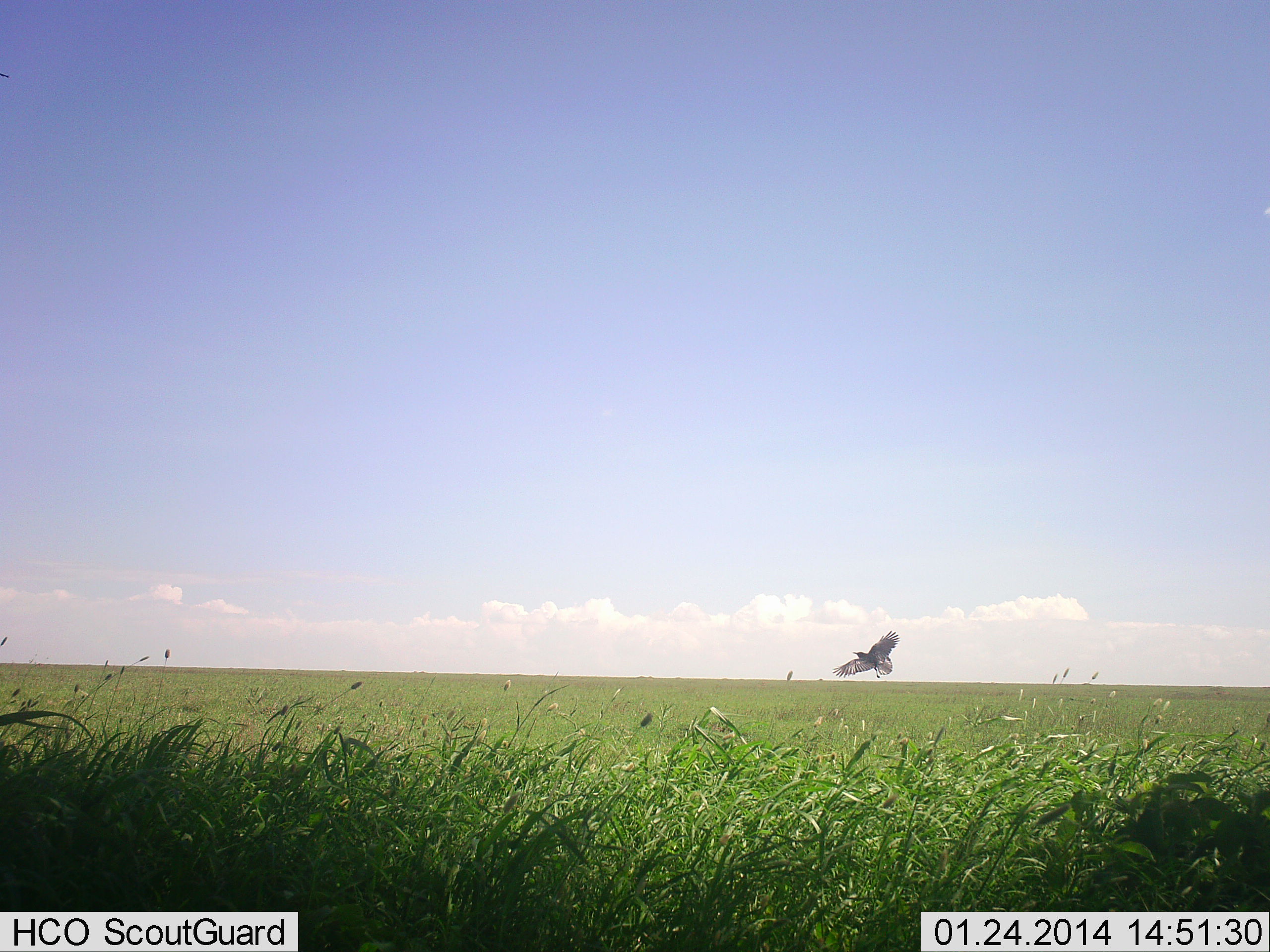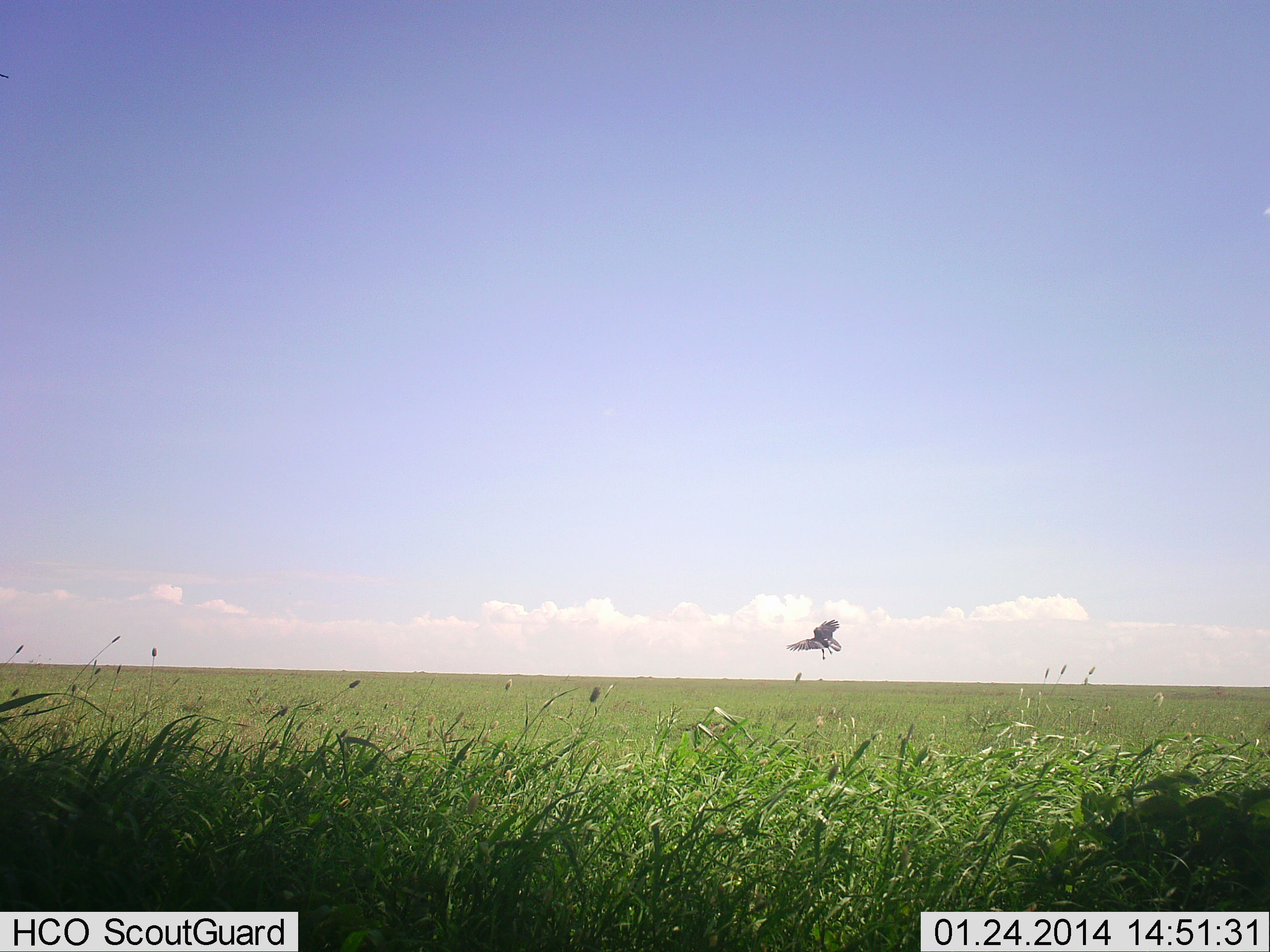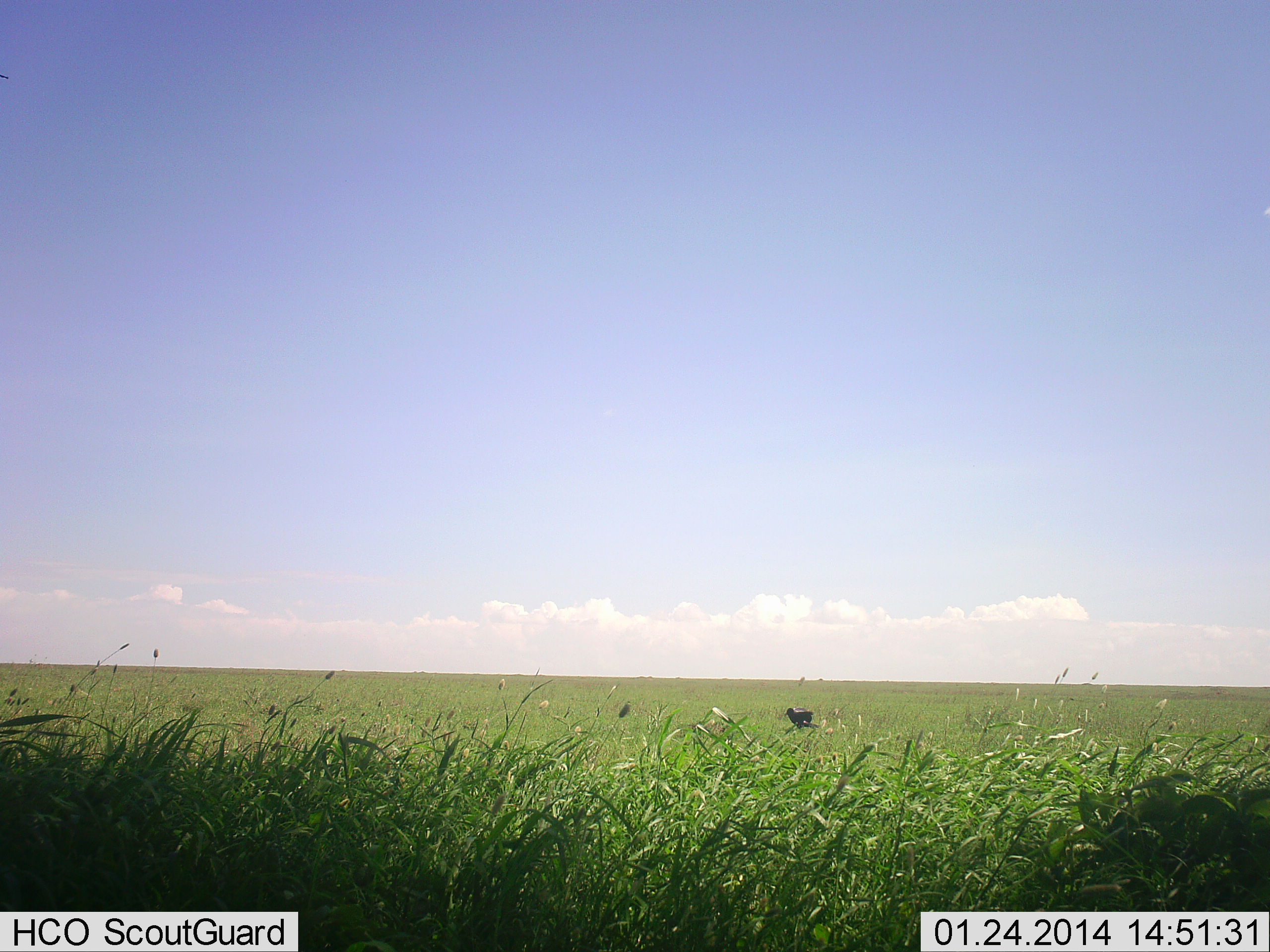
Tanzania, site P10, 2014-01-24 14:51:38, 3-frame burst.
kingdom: Animalia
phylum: Chordata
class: Aves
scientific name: Aves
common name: bird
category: otherbird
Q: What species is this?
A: Otherbird (bird) (Aves).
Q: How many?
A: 1.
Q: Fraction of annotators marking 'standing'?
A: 0%.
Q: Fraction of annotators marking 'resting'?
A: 10%.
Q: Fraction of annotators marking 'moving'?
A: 100%.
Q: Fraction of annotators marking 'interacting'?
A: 0%.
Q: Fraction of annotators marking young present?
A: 0%.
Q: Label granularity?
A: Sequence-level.